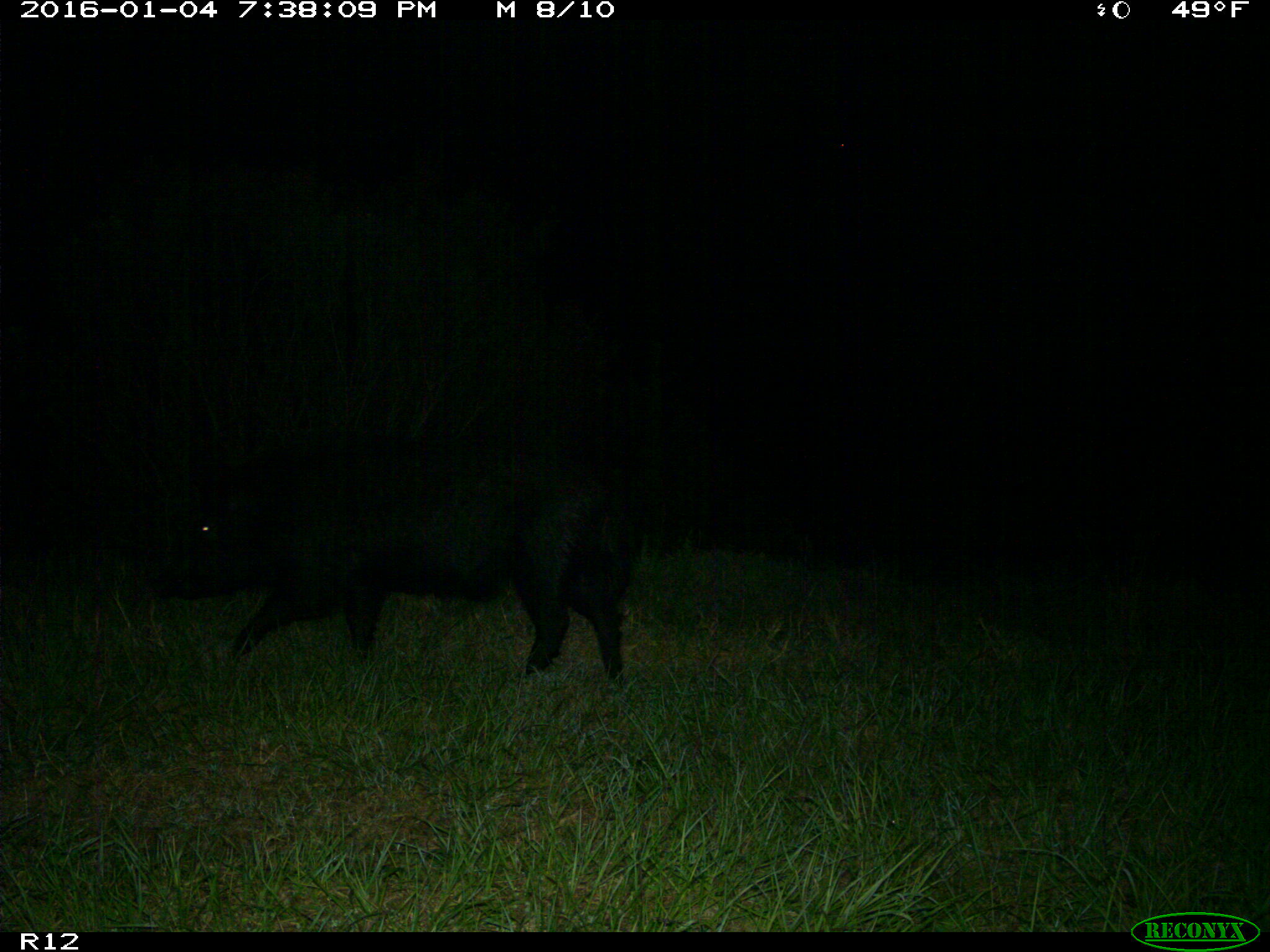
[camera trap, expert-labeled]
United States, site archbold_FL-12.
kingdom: Animalia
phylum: Chordata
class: Mammalia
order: Artiodactyla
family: Suidae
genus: Sus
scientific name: Sus scrofa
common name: wild boar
Sus scrofa (wild boar).